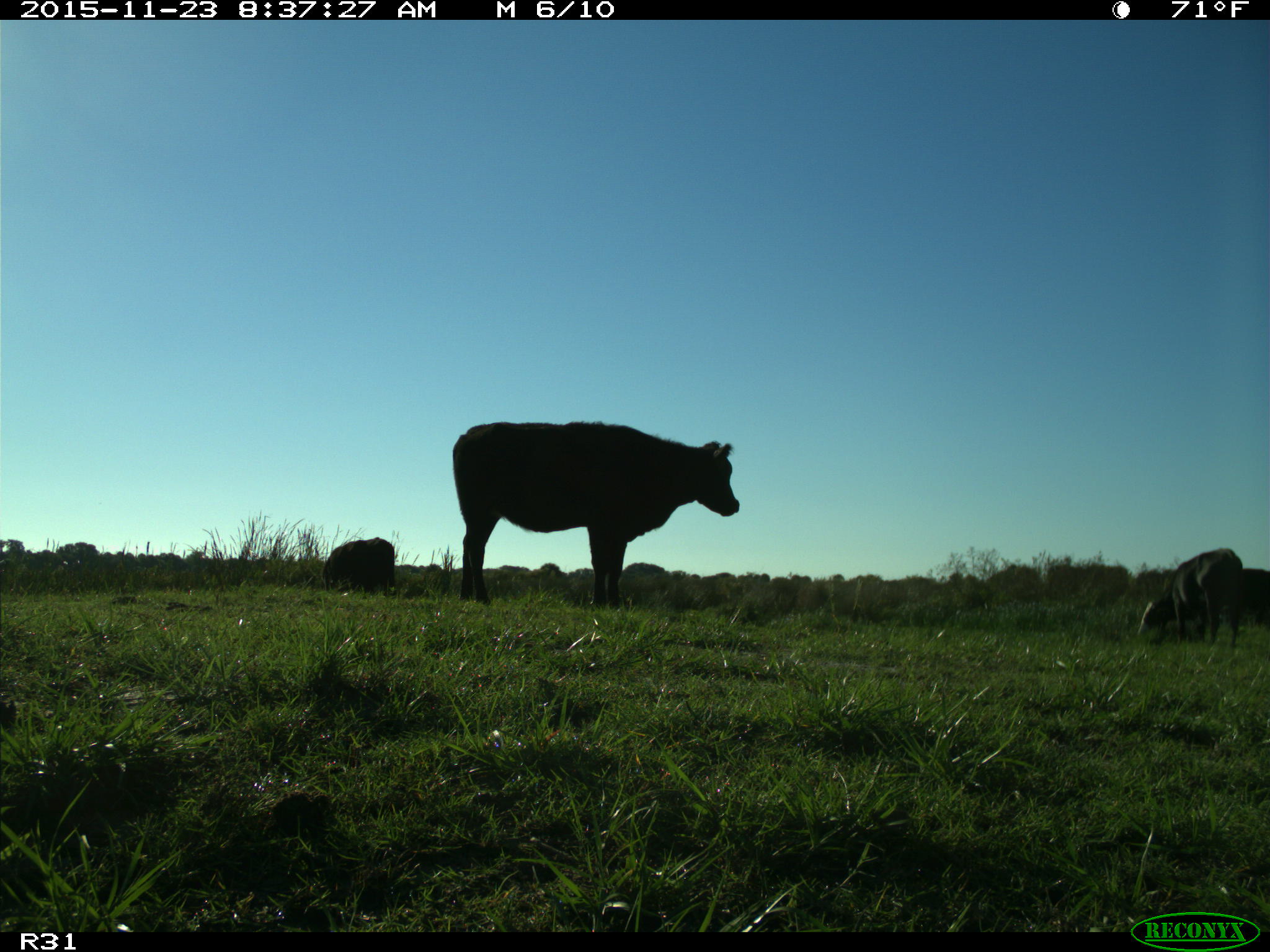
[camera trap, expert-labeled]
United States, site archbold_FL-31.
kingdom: Animalia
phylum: Chordata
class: Mammalia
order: Artiodactyla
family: Bovidae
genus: Bos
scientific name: Bos taurus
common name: domestic cow